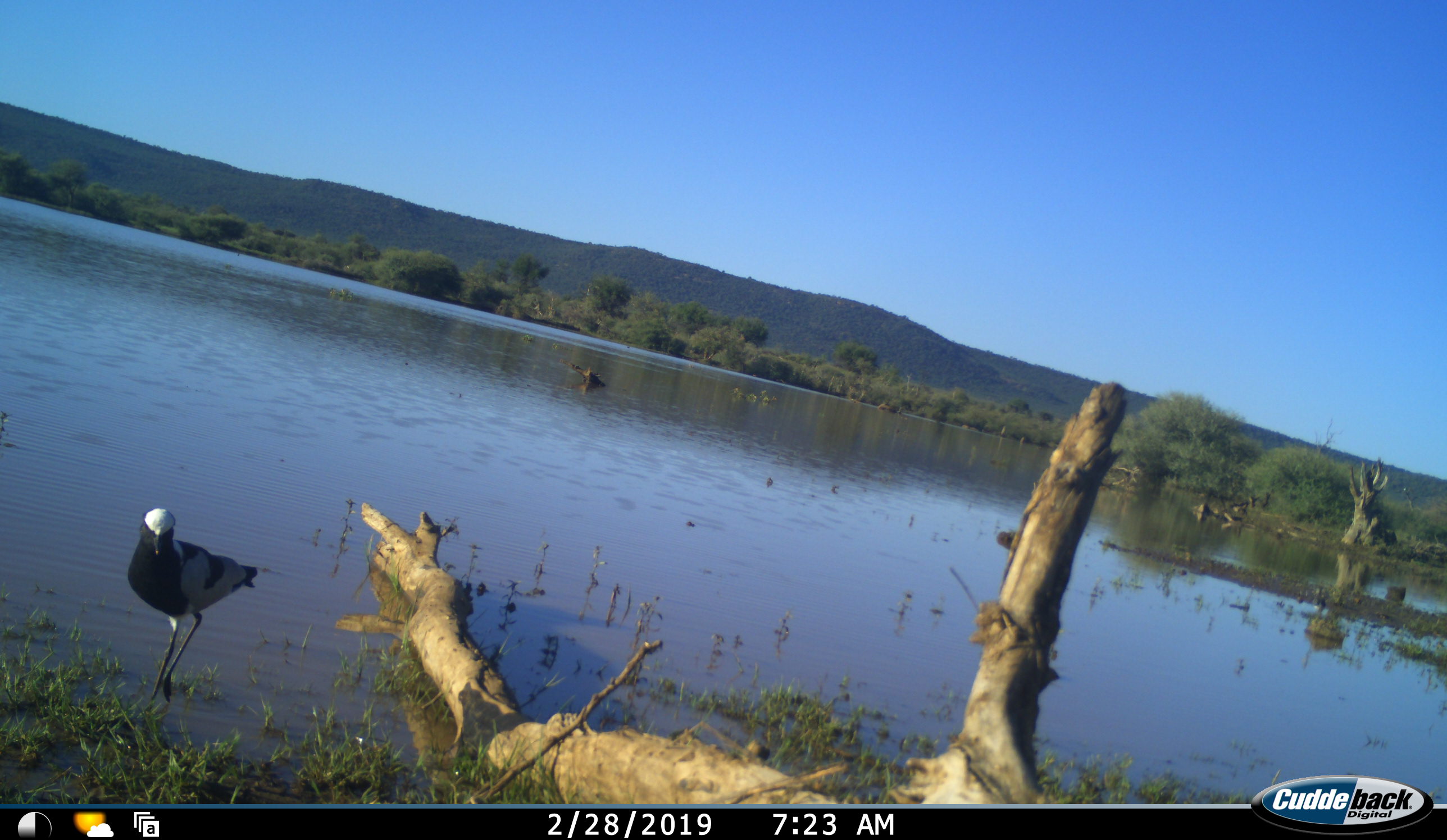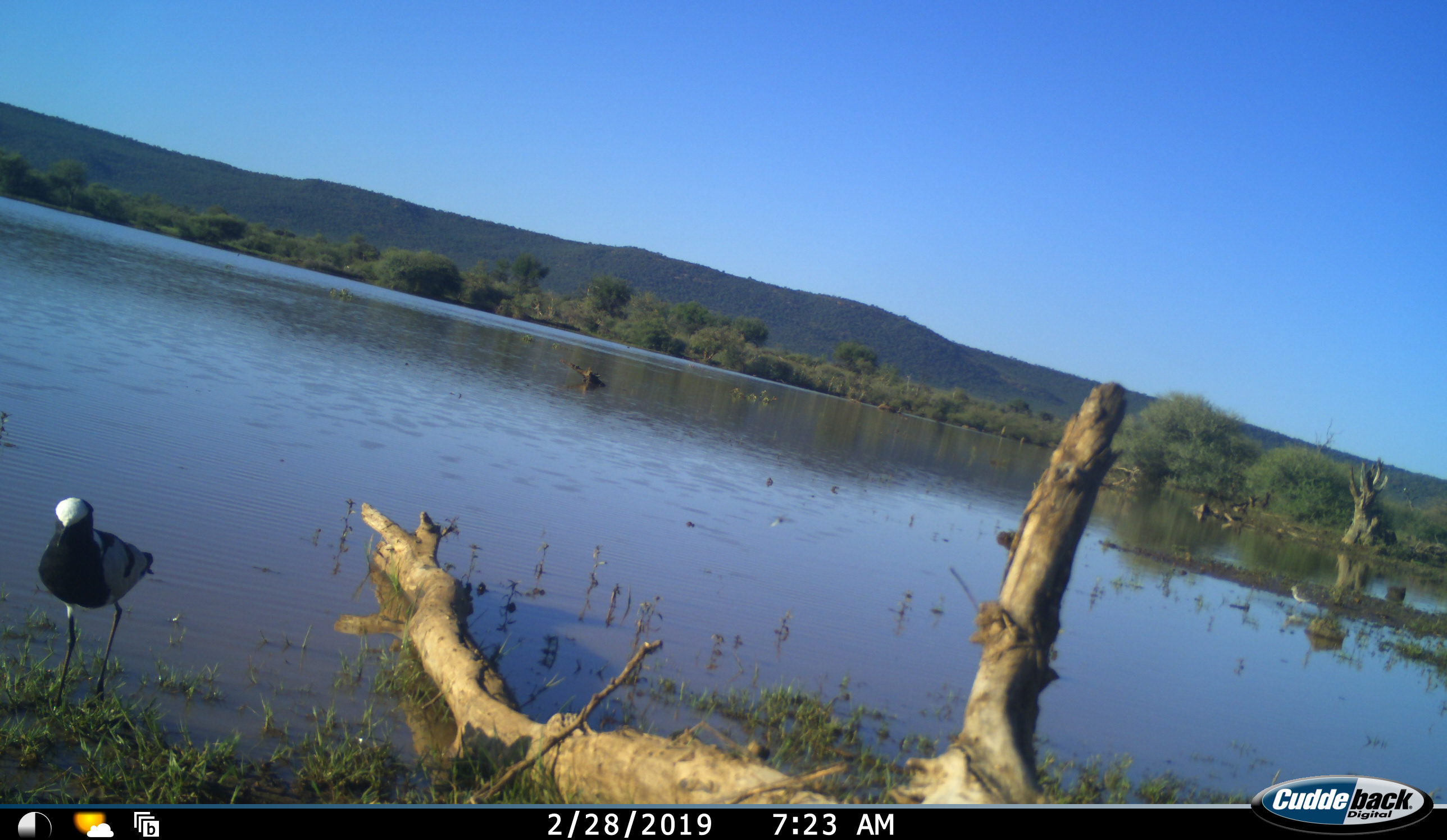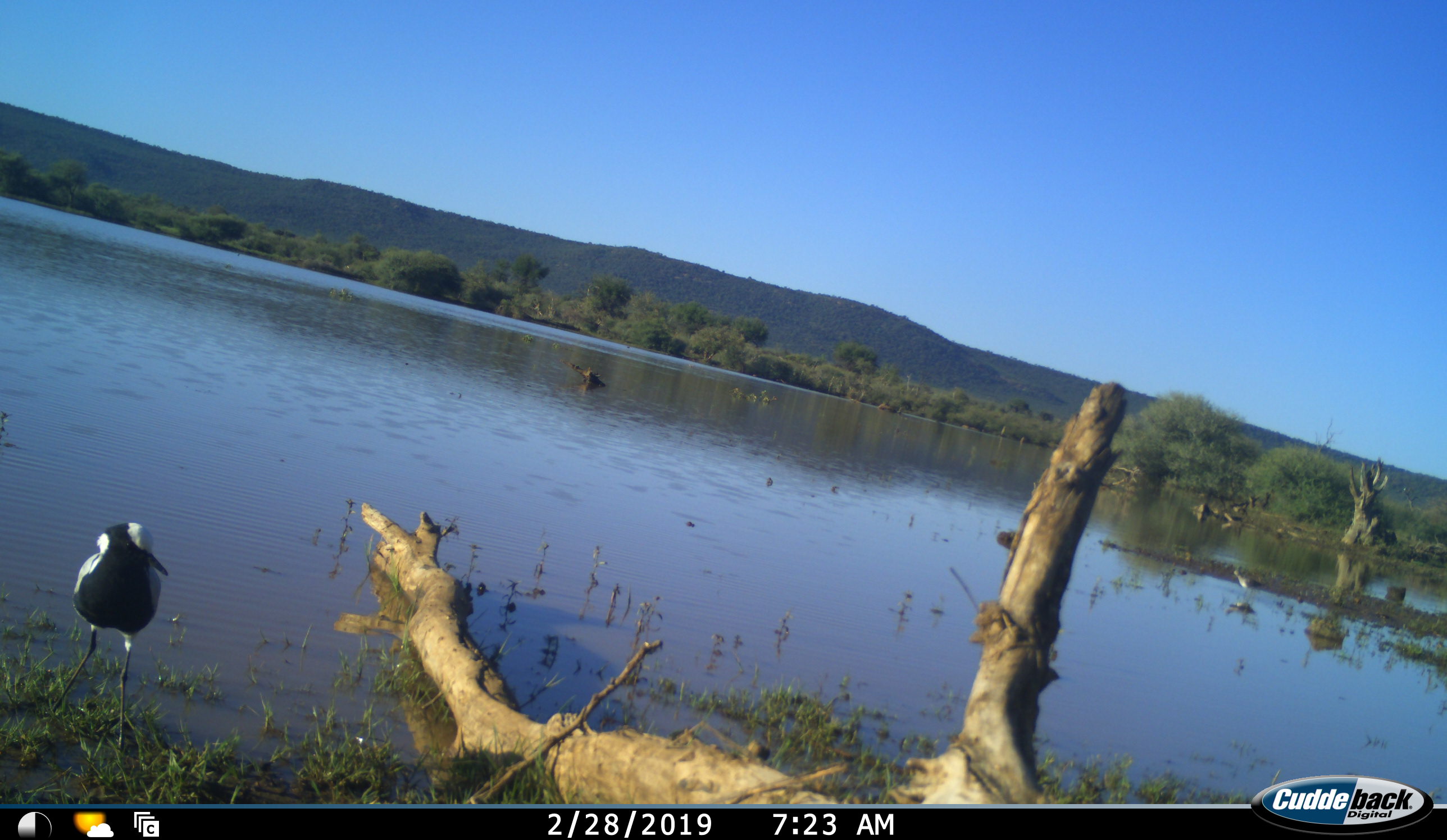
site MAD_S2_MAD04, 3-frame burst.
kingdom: Animalia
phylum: Chordata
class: Aves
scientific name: Aves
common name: bird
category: birdother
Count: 1.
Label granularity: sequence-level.